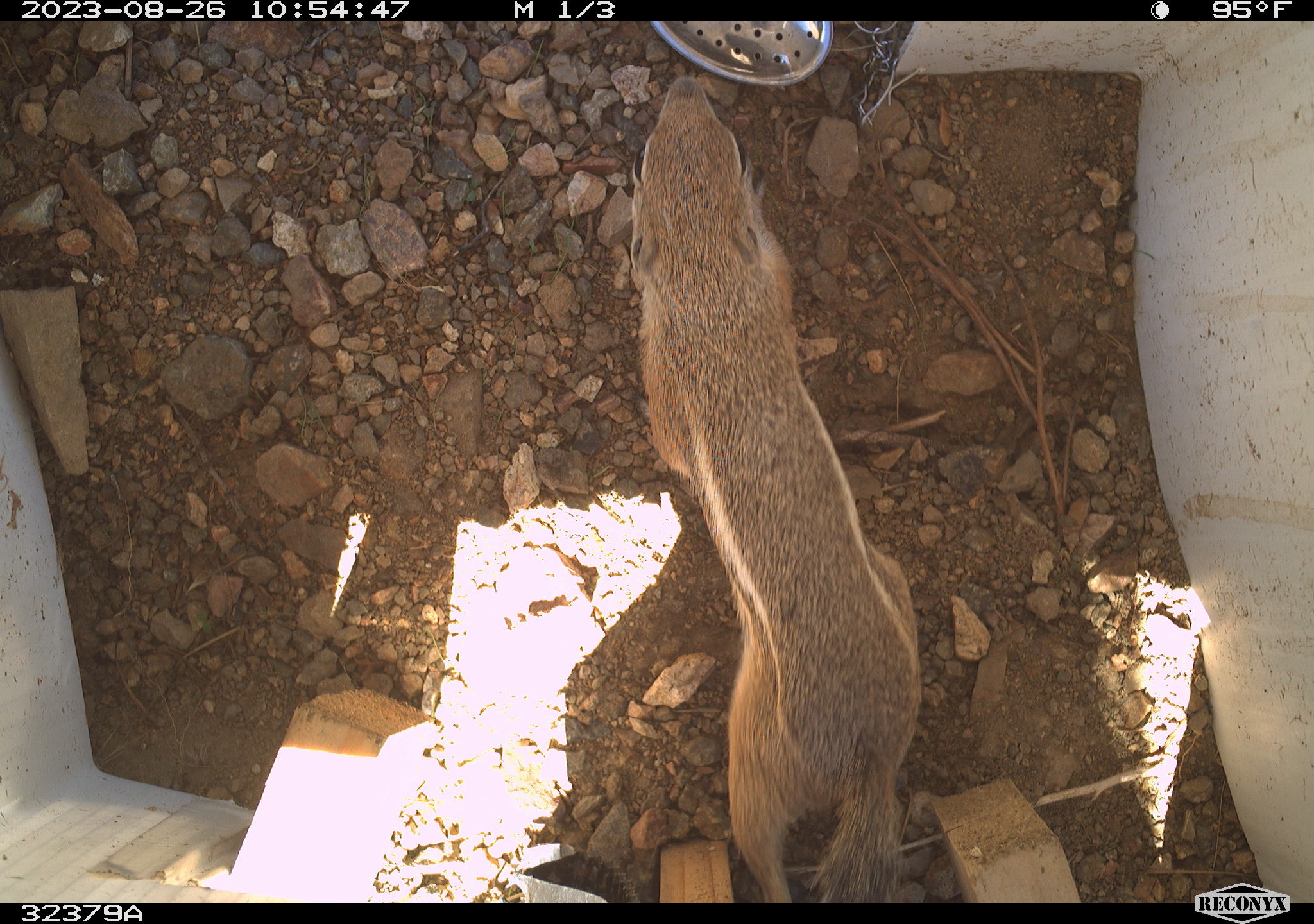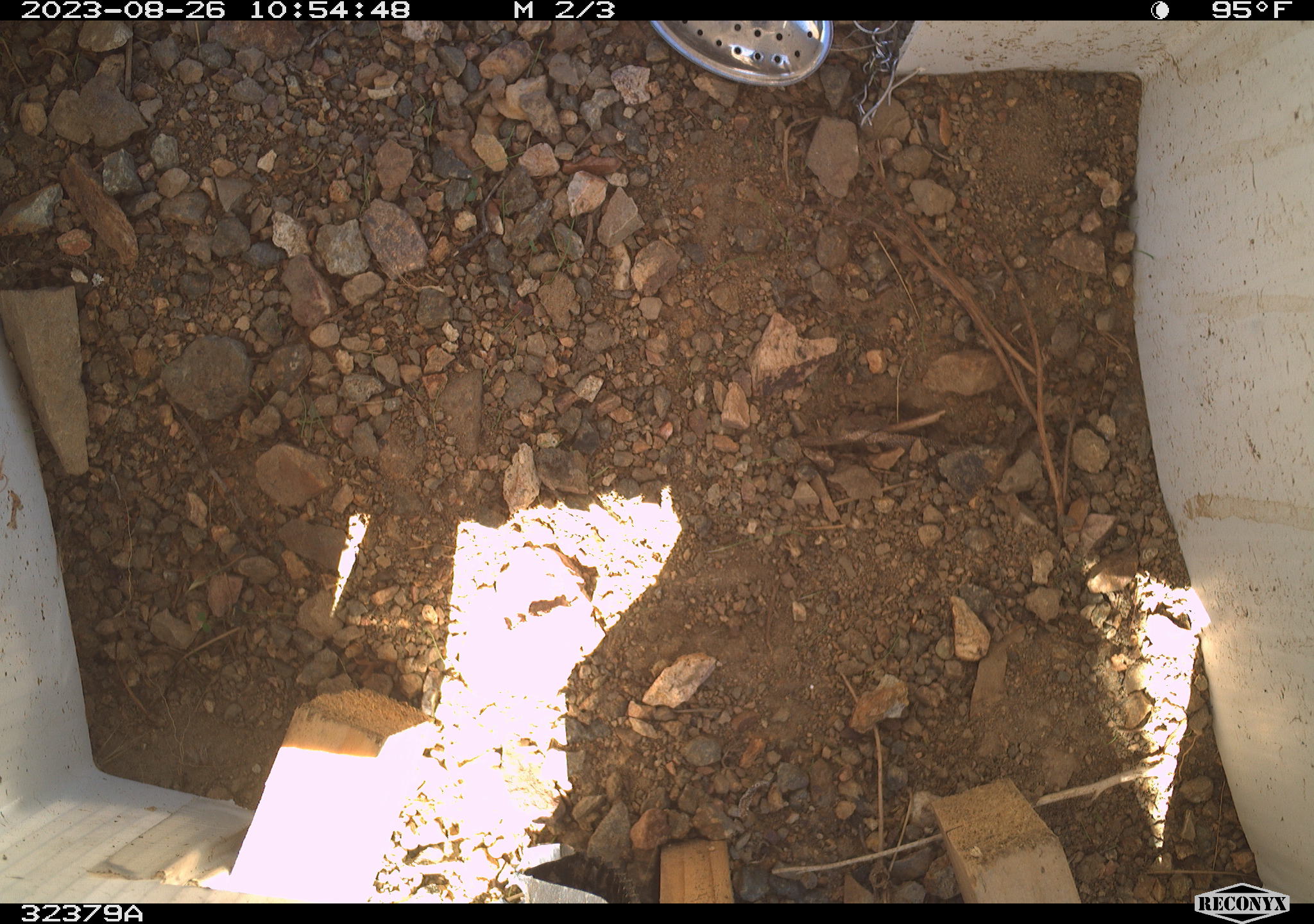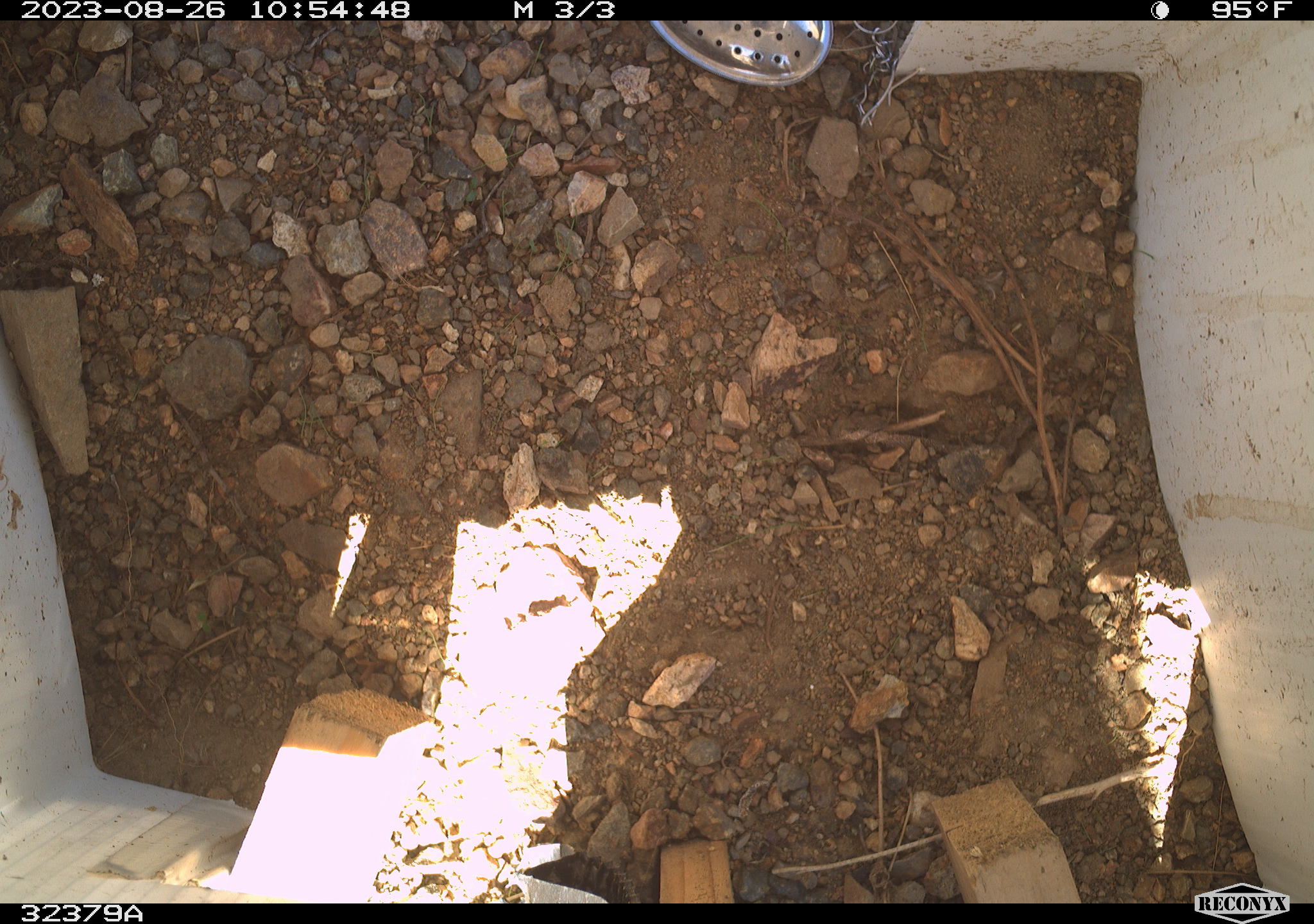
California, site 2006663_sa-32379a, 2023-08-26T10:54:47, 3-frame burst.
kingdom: Animalia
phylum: Chordata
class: Mammalia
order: Rodentia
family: Sciuridae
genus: Ammospermophilus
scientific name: Ammospermophilus leucurus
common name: white-tailed antelope squirrel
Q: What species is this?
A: White-tailed antelope squirrel (Ammospermophilus leucurus).